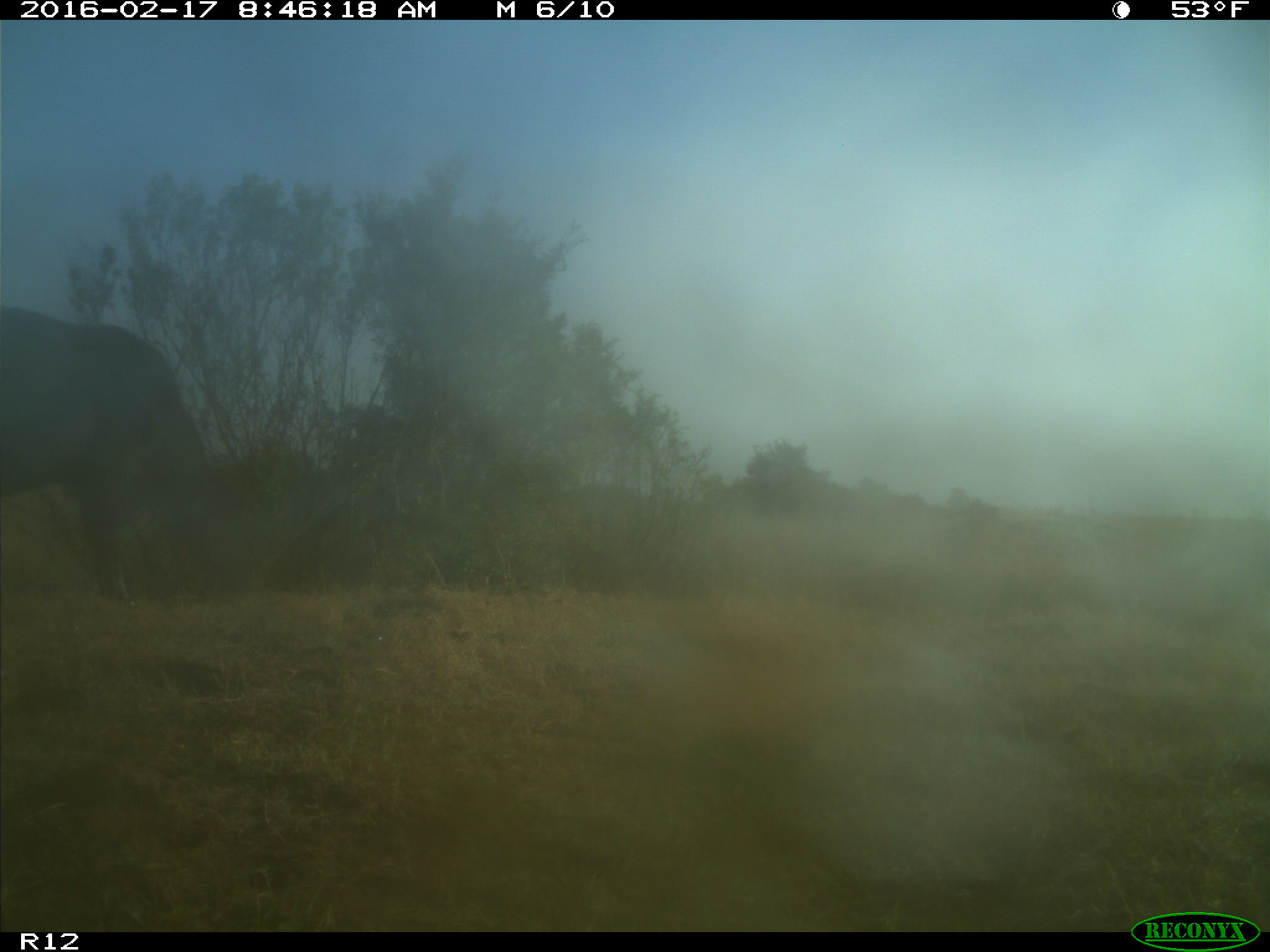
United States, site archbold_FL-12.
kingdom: Animalia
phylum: Chordata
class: Mammalia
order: Artiodactyla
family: Bovidae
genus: Bos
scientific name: Bos taurus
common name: domestic cow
Bos taurus (domestic cow).